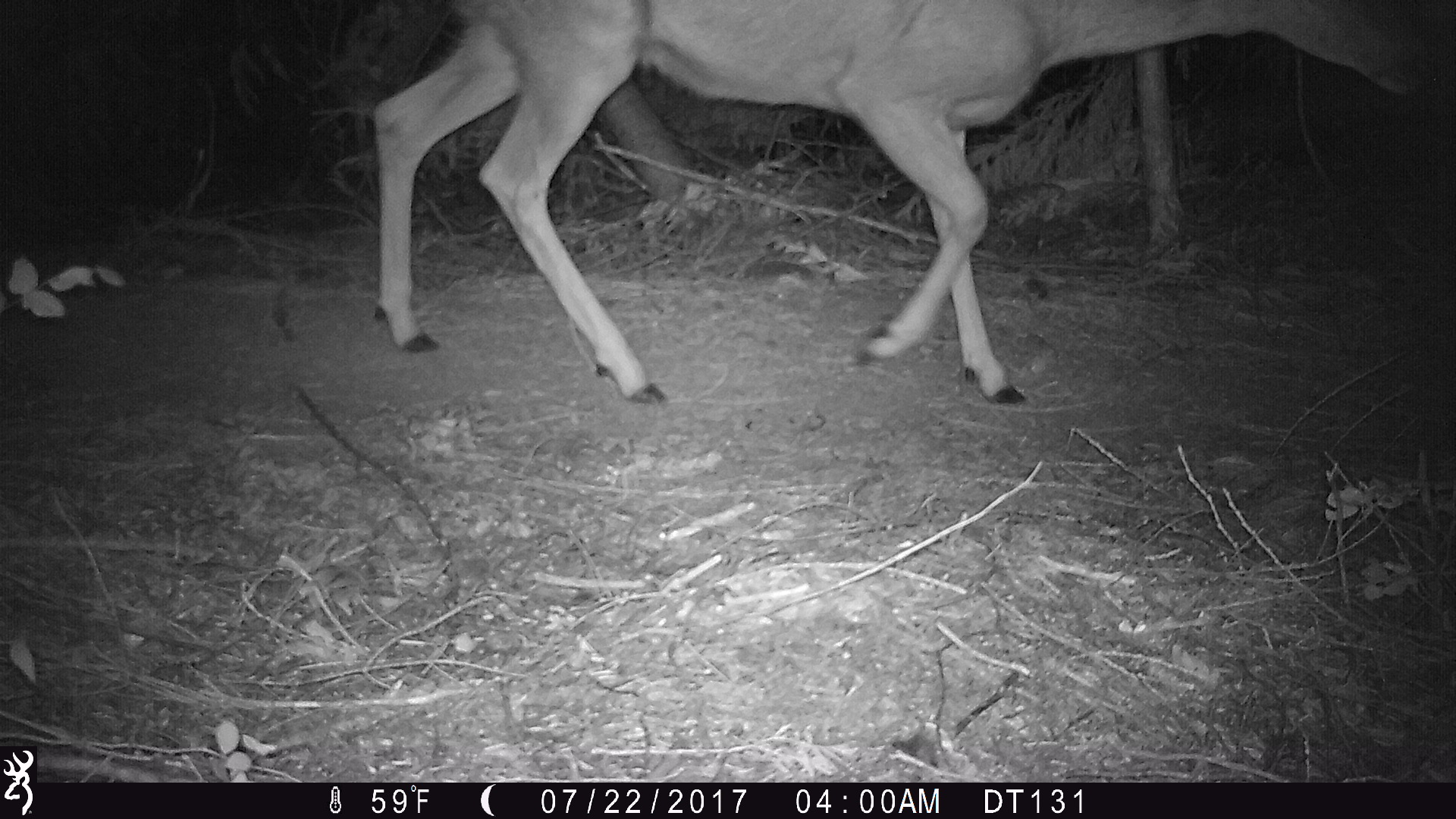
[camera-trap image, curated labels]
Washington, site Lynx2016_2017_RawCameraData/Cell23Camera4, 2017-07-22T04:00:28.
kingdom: Animalia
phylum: Chordata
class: Mammalia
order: Artiodactyla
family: Cervidae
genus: Odocoileus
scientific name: Odocoileus hemionus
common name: mule deer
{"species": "Odocoileus hemionus (mule deer)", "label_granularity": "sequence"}